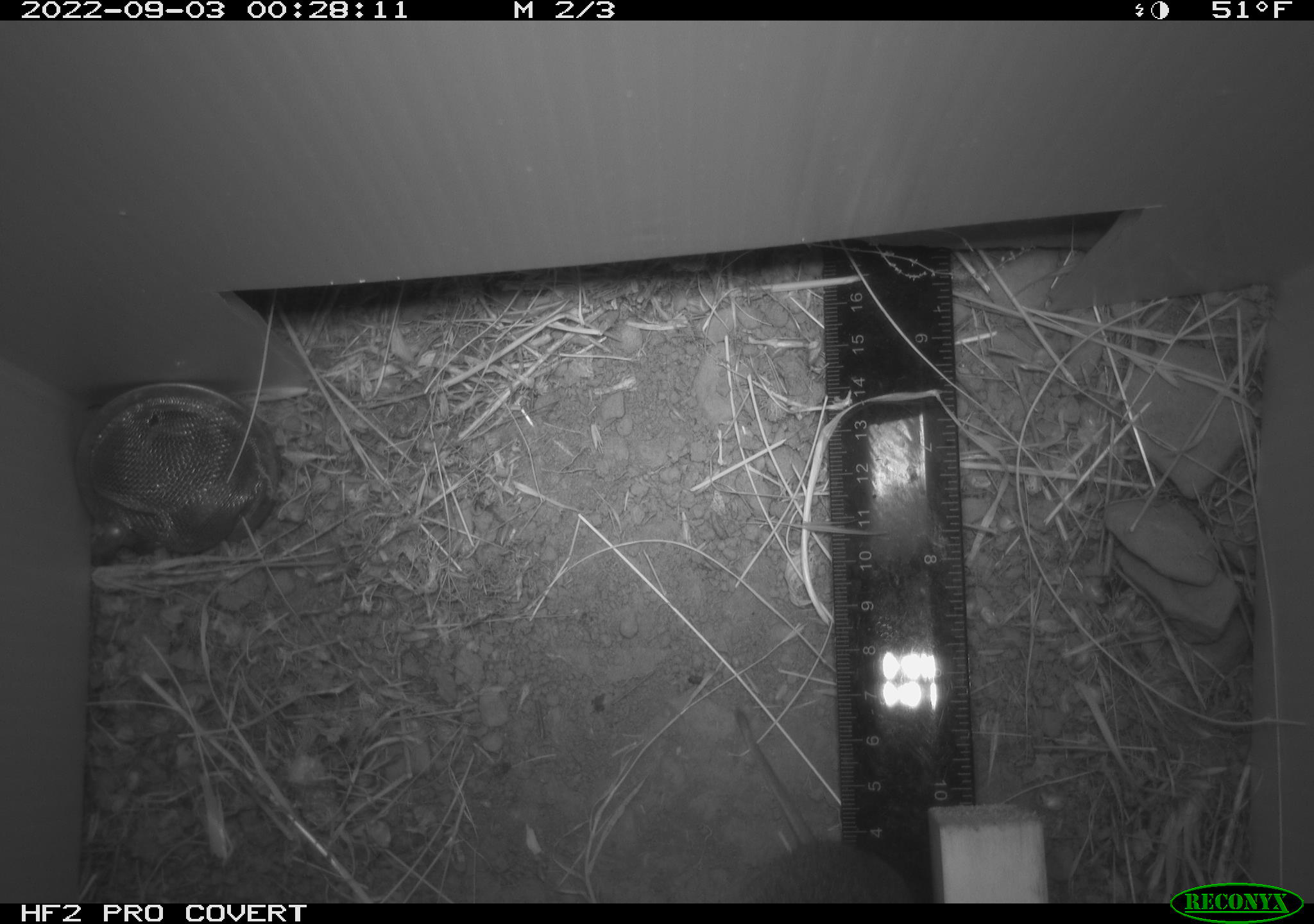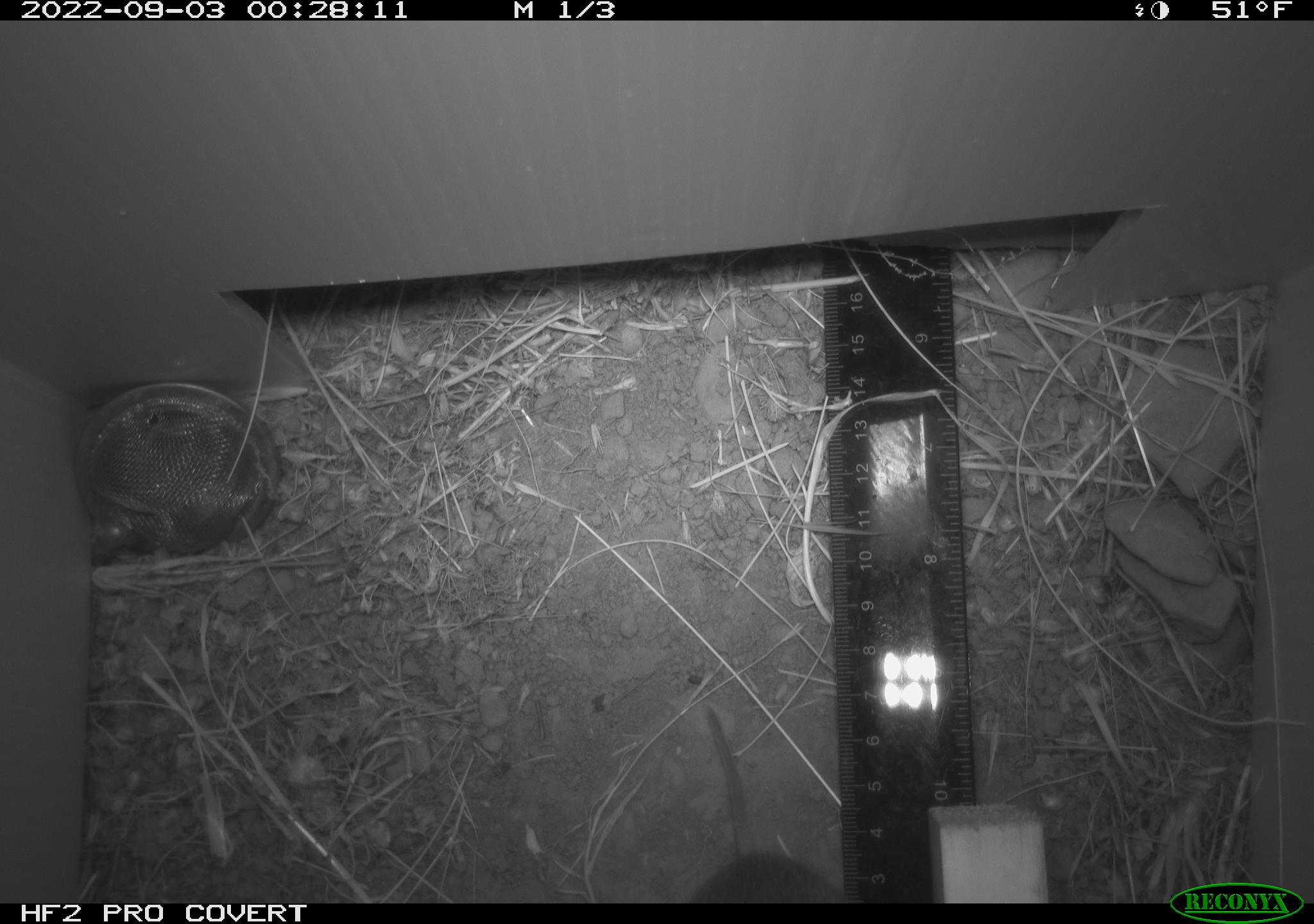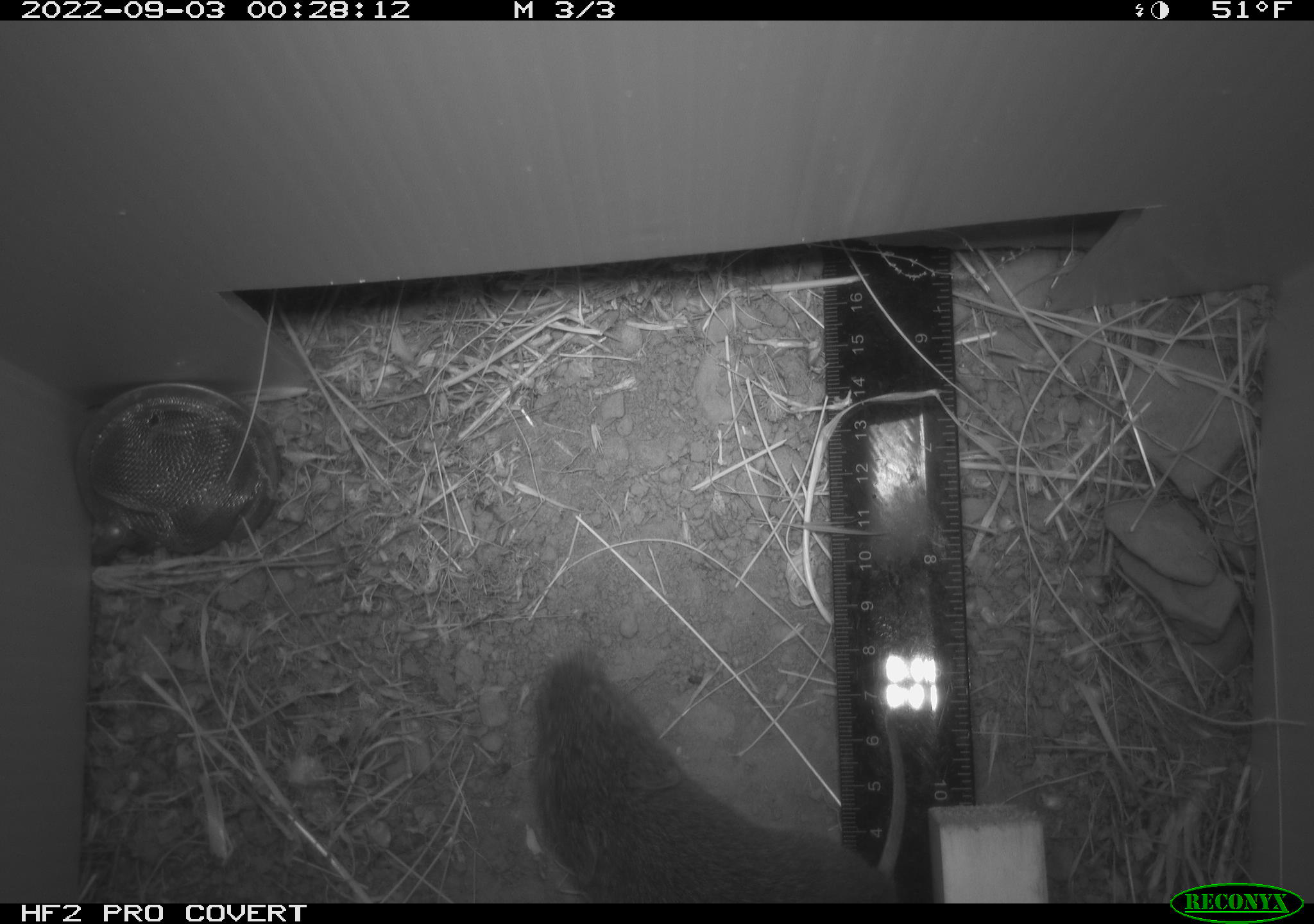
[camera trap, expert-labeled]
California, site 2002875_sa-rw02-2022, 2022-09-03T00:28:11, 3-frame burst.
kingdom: Animalia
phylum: Chordata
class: Mammalia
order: Rodentia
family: Cricetidae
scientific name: Arvicolinae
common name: voles, lemmings, and muskrats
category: arvicolinae subfamily